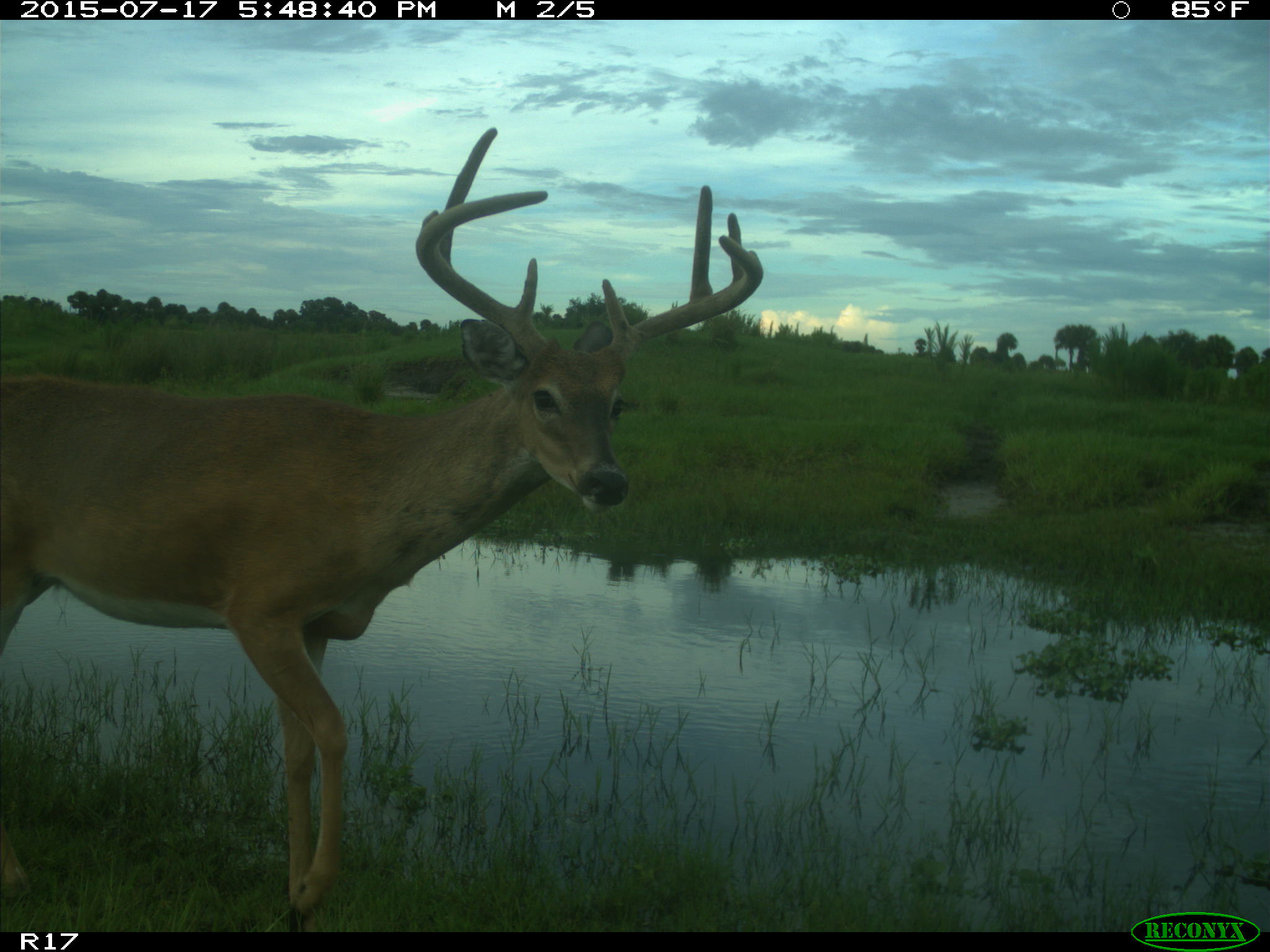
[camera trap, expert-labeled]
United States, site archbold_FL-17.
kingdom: Animalia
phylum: Chordata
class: Mammalia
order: Artiodactyla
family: Cervidae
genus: Odocoileus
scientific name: Odocoileus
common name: deer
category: unidentified deer